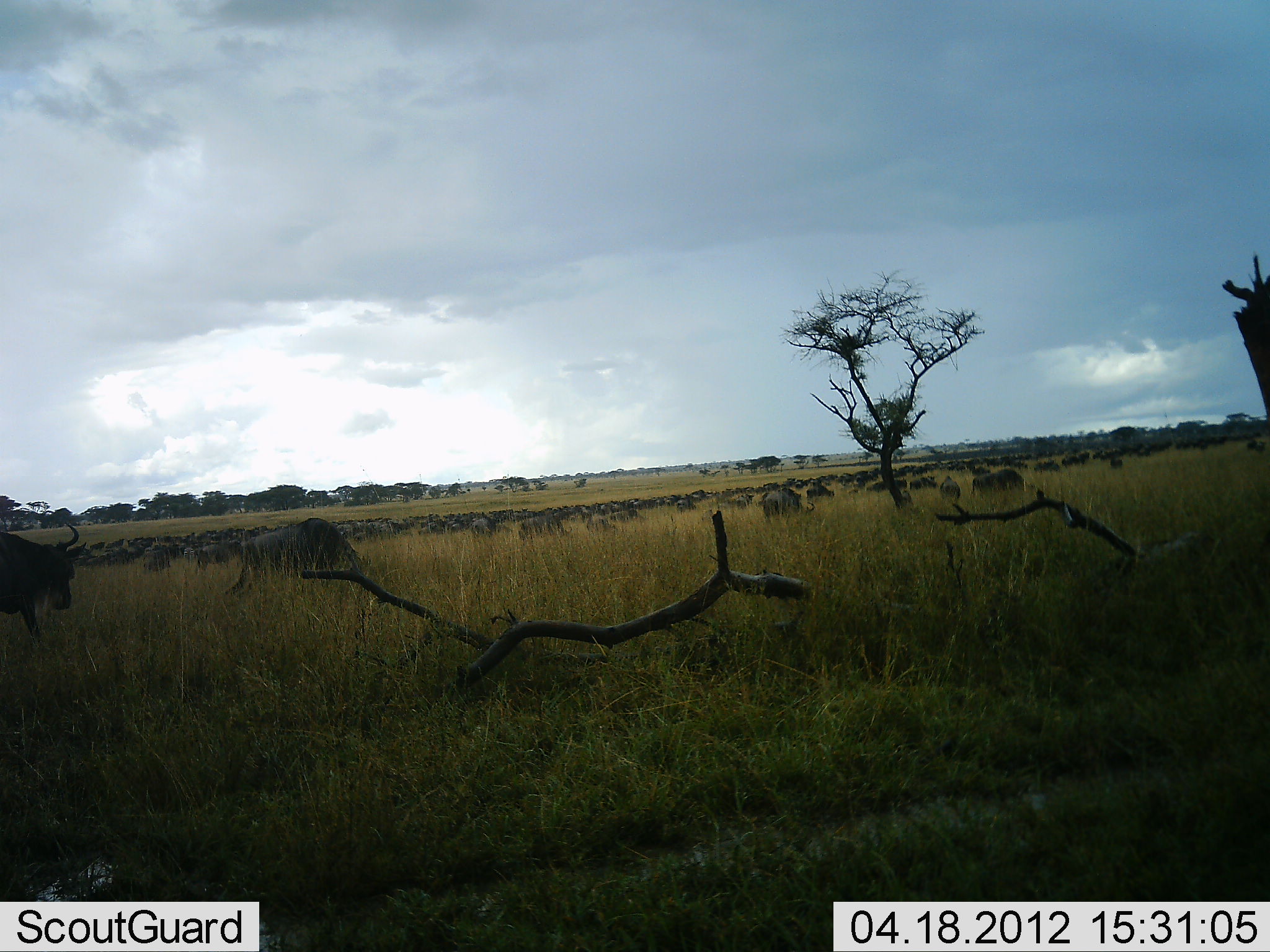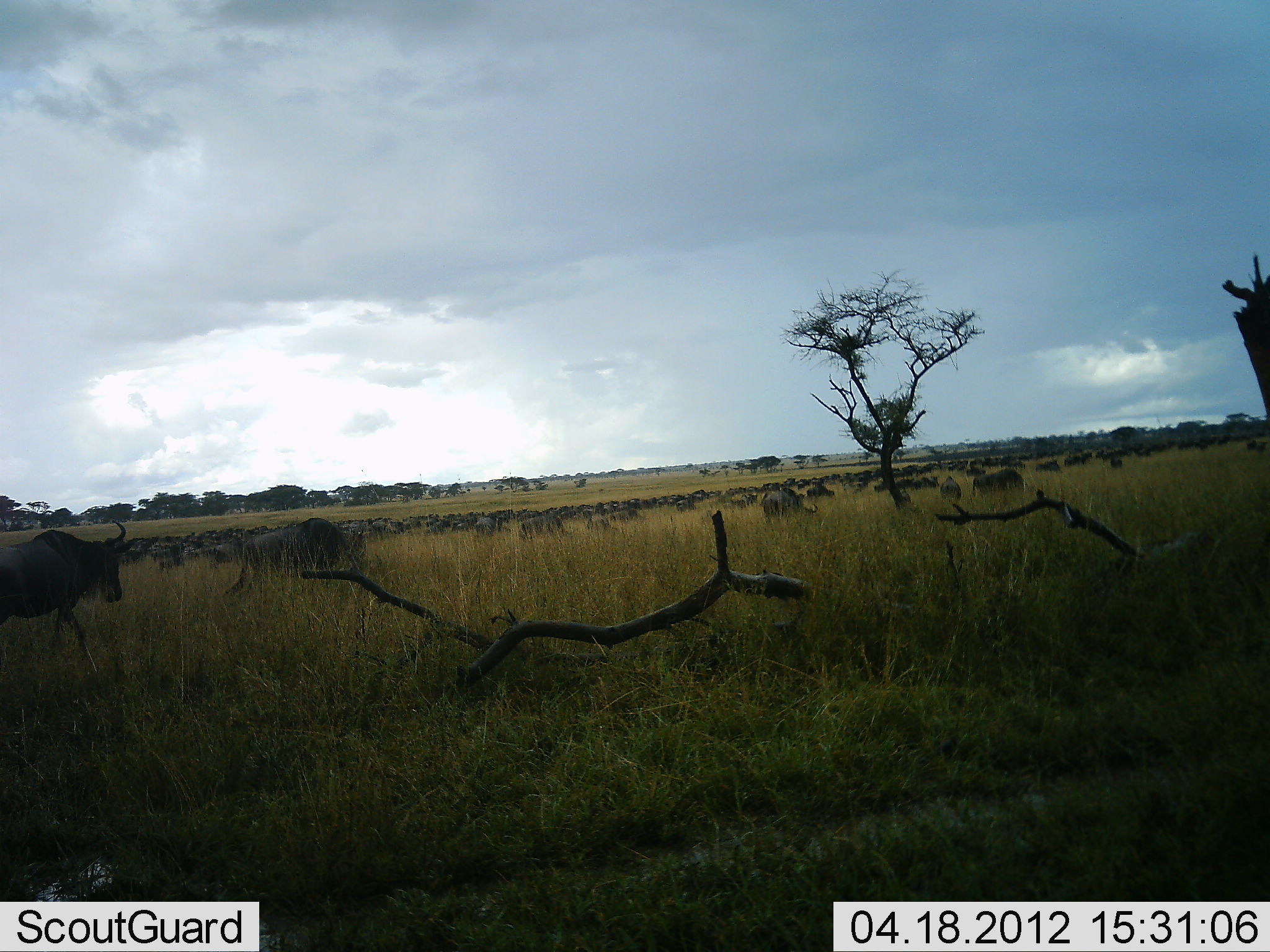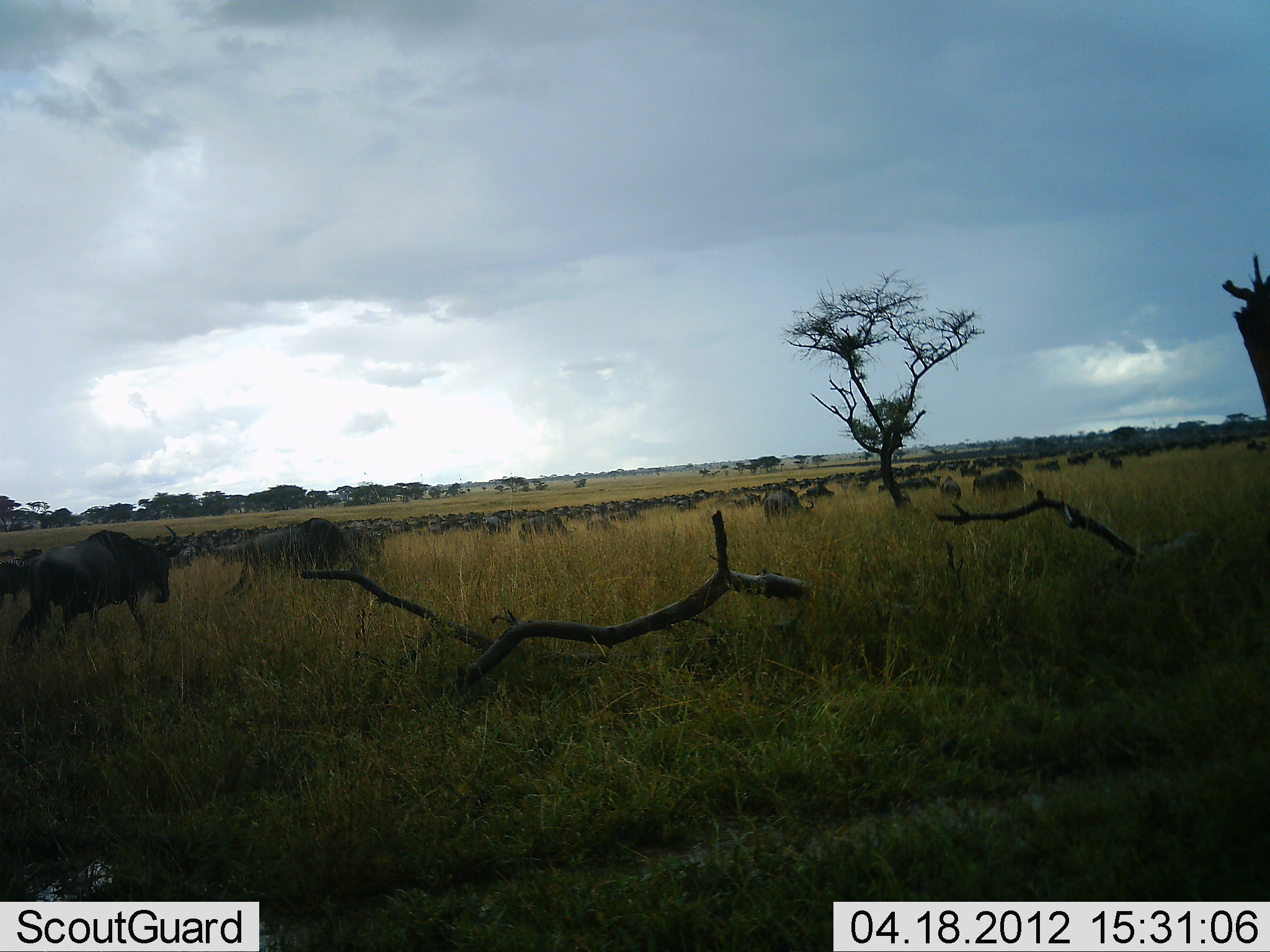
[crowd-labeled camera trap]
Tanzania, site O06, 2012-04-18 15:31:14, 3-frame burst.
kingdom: Animalia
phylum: Chordata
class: Mammalia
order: Artiodactyla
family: Bovidae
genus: Connochaetes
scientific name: Connochaetes taurinus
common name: blue wildebeest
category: wildebeest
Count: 51+.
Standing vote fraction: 23%.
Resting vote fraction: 4%.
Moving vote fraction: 96%.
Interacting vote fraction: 0%.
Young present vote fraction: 4%.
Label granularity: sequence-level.